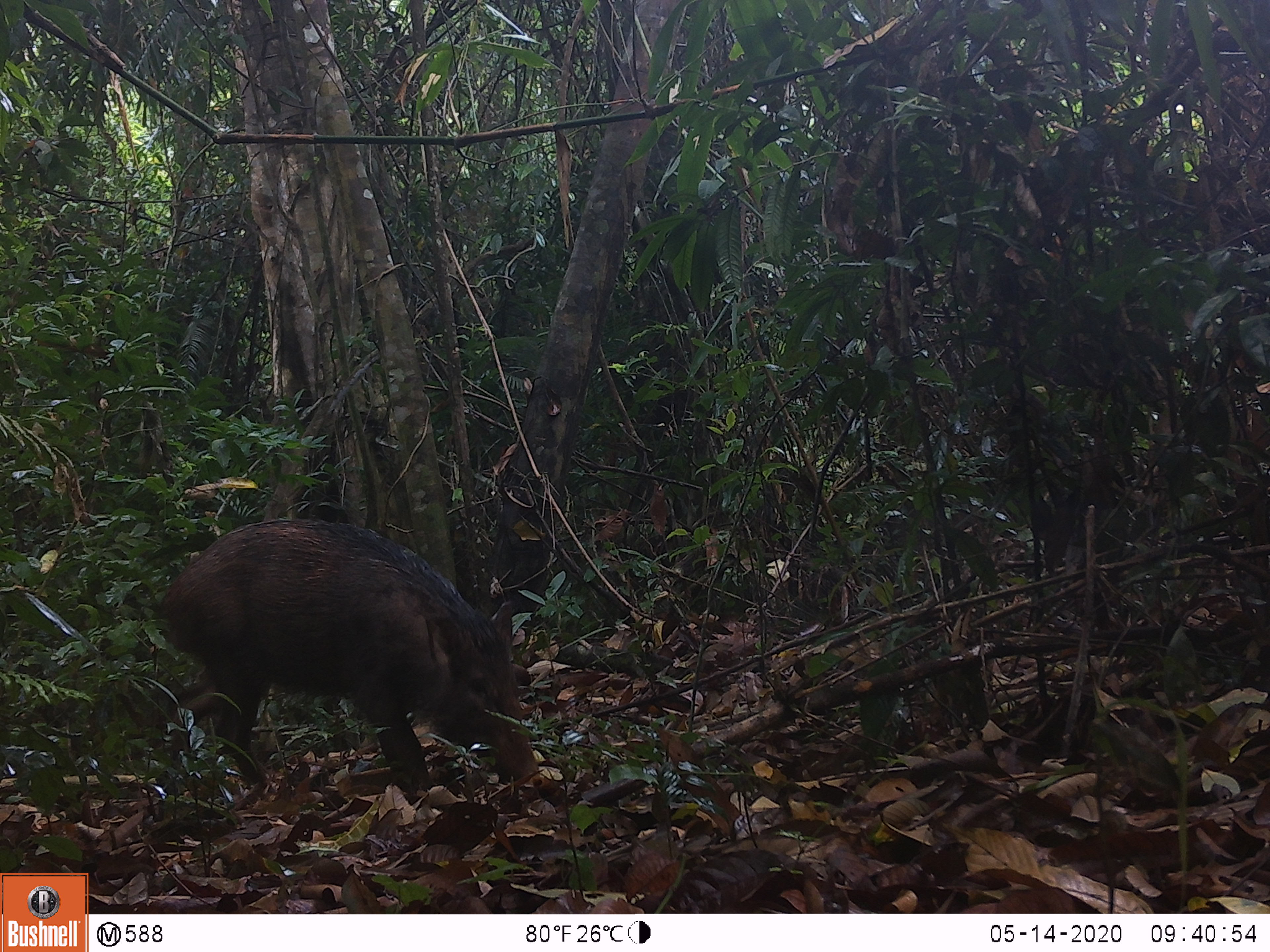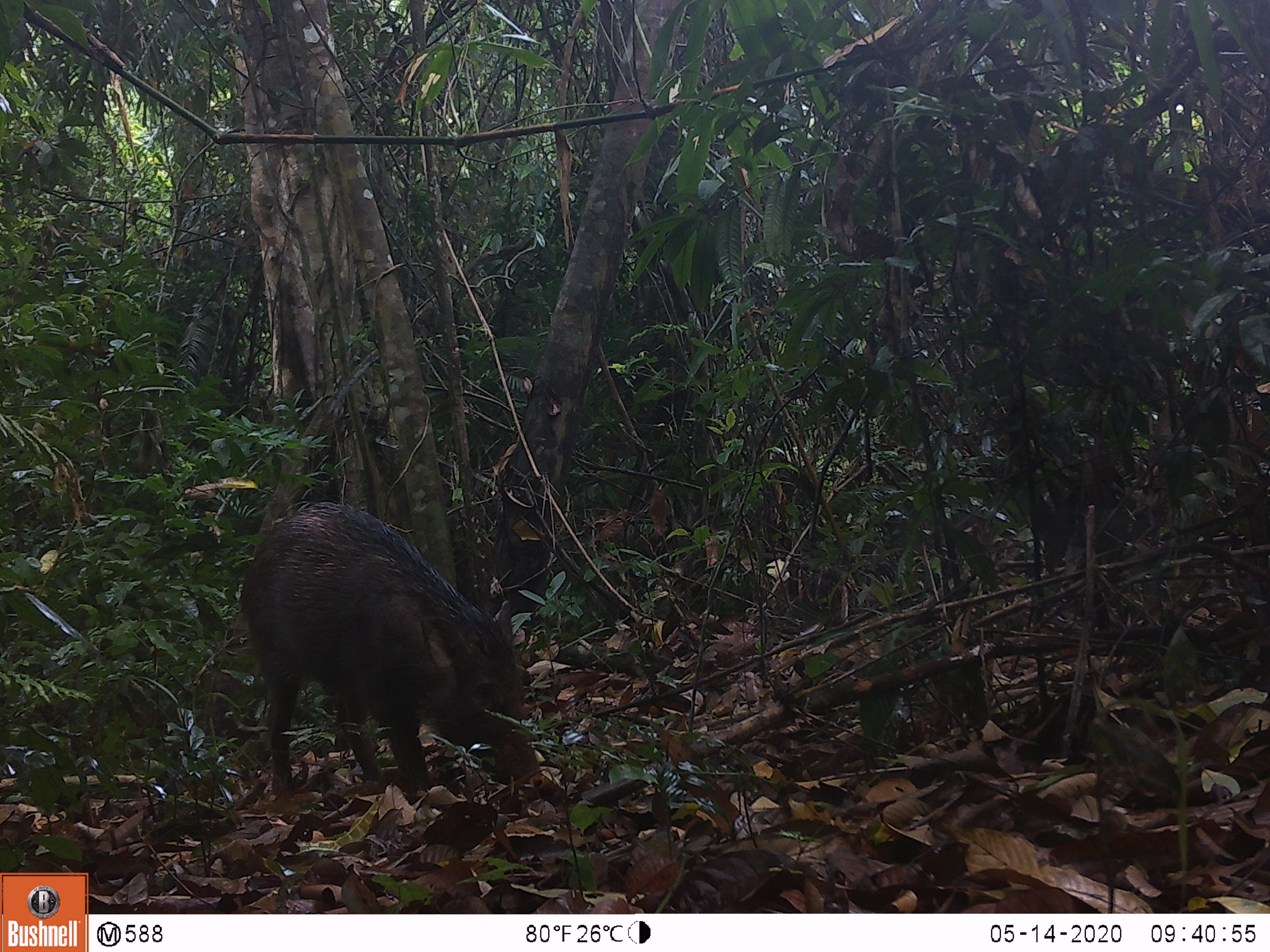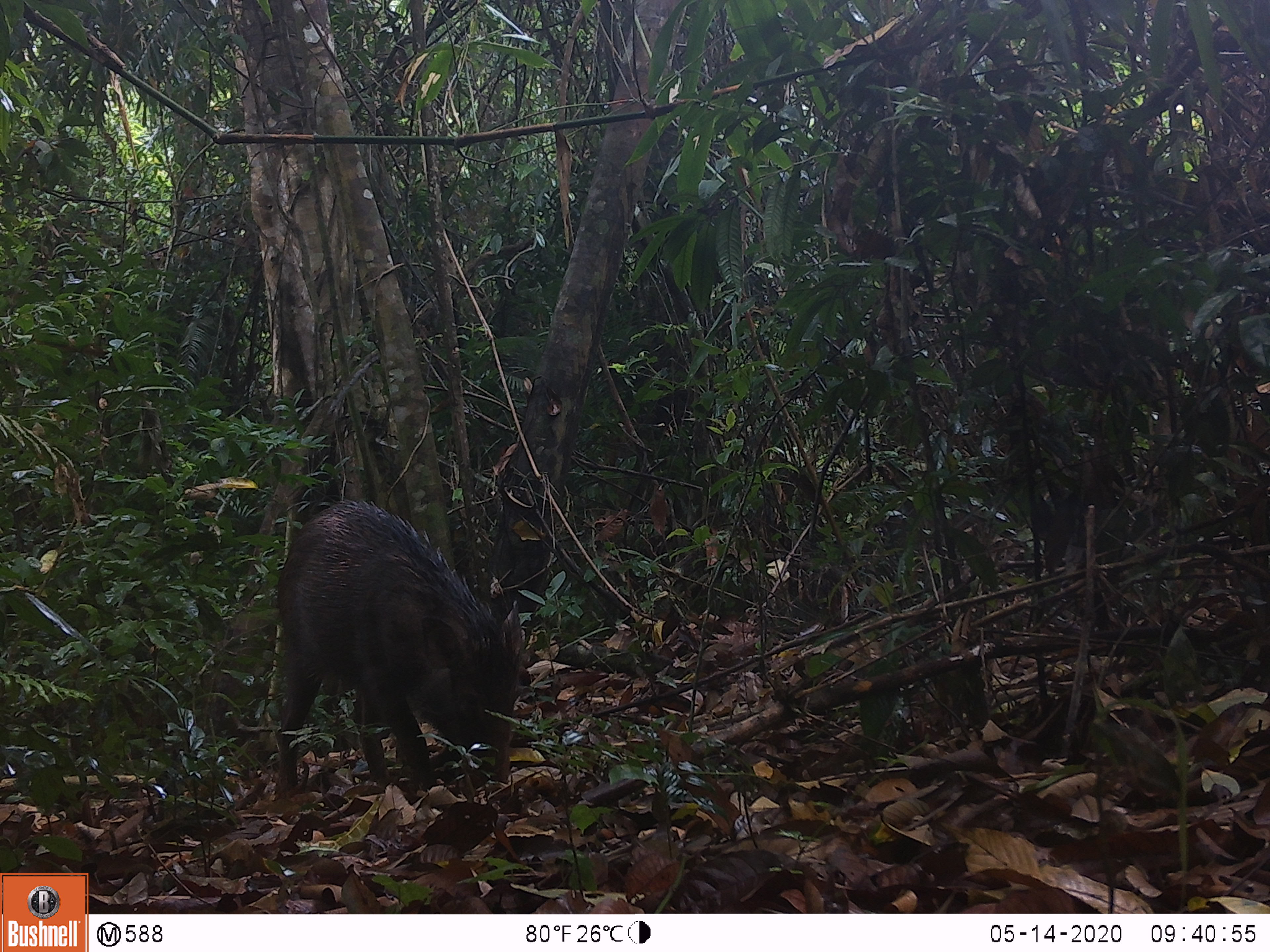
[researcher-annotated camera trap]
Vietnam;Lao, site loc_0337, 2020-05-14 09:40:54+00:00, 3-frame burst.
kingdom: Animalia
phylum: Chordata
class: Mammalia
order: Artiodactyla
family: Suidae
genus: Sus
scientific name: Sus scrofa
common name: eurasian wild pig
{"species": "eurasian wild pig (Sus scrofa)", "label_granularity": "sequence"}